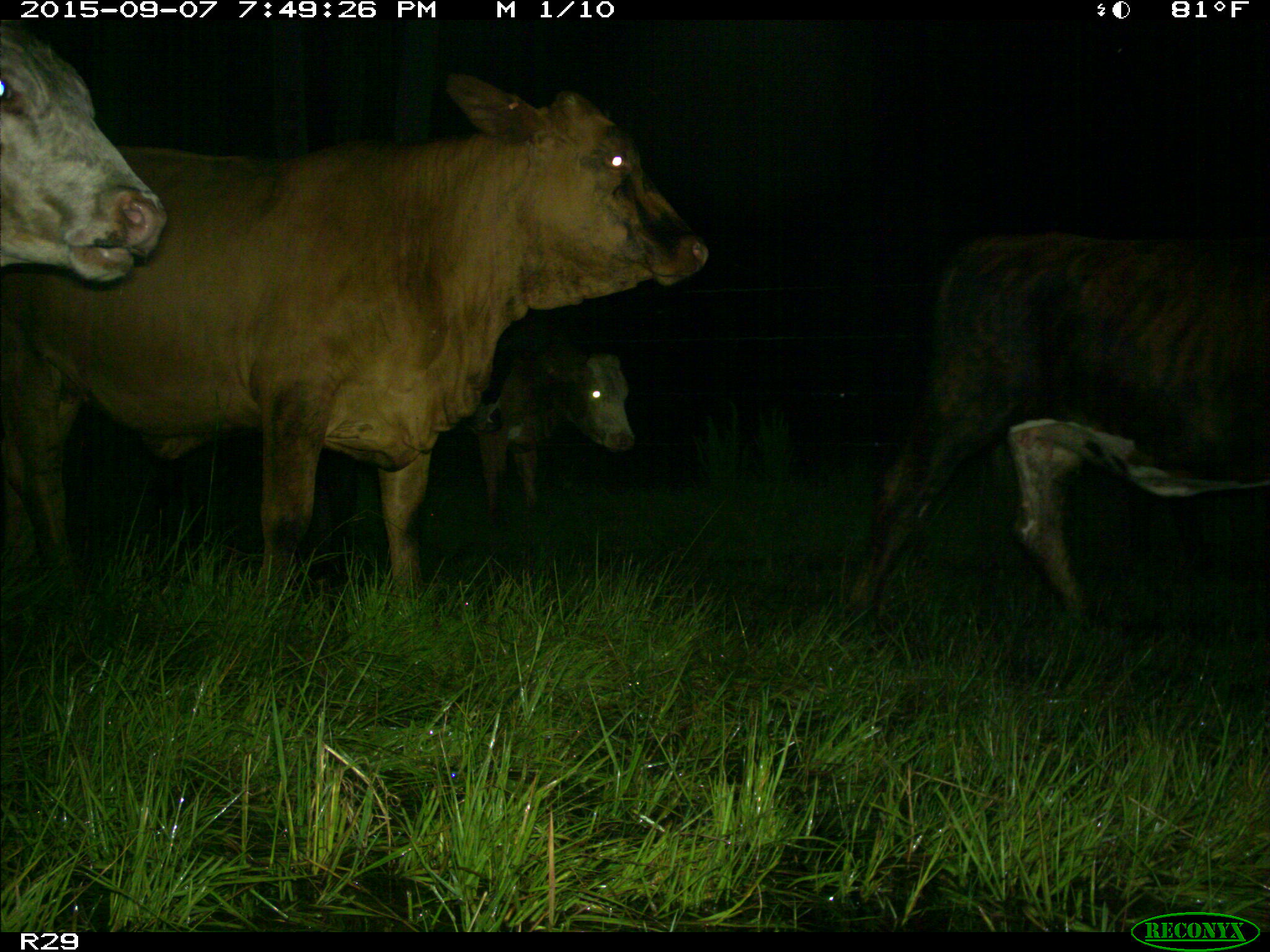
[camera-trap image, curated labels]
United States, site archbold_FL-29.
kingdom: Animalia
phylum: Chordata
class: Mammalia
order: Artiodactyla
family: Bovidae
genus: Bos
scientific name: Bos taurus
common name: domestic cow